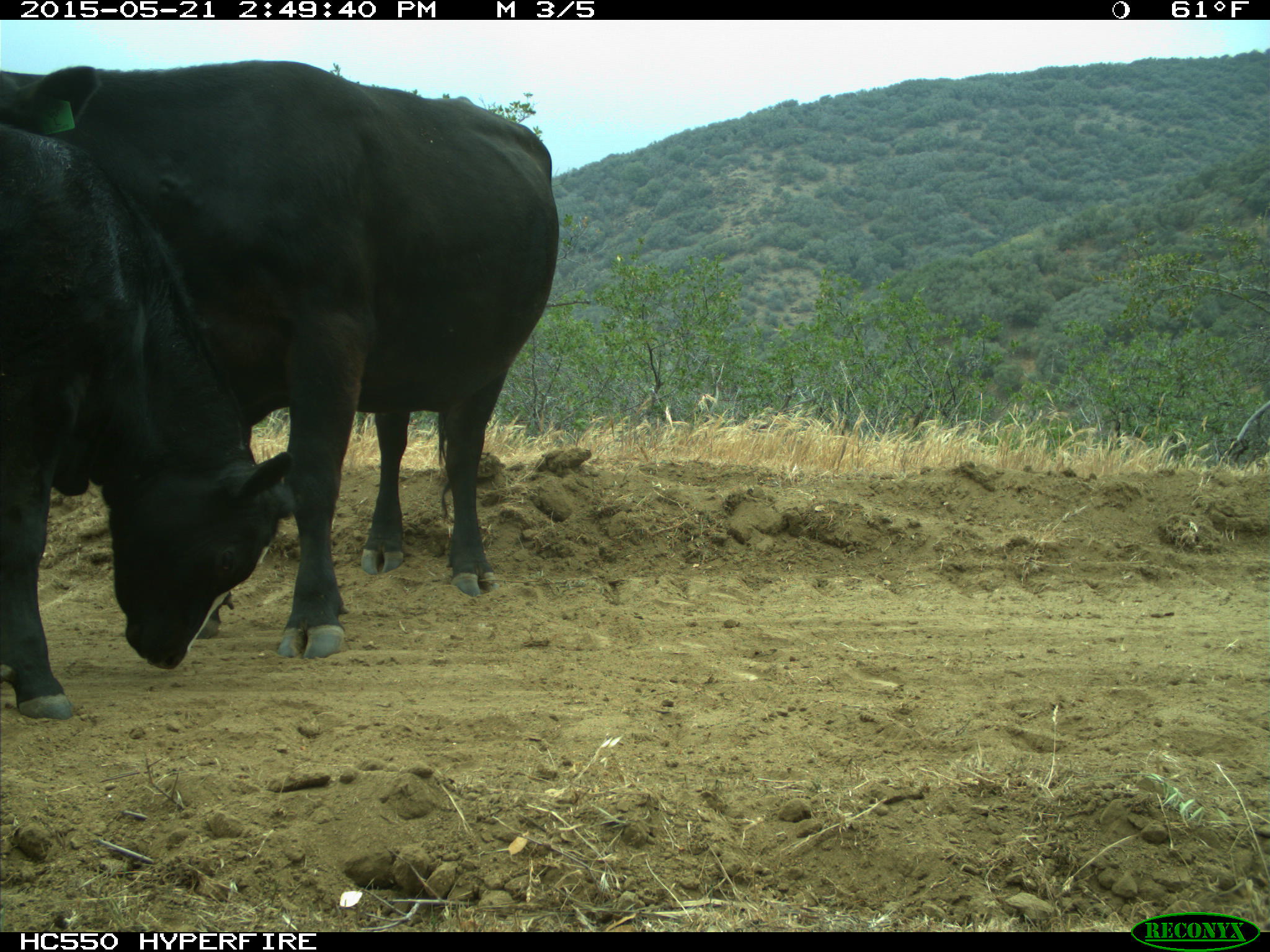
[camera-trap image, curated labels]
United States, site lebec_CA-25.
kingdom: Animalia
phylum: Chordata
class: Mammalia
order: Artiodactyla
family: Bovidae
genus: Bos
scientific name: Bos taurus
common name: domestic cow